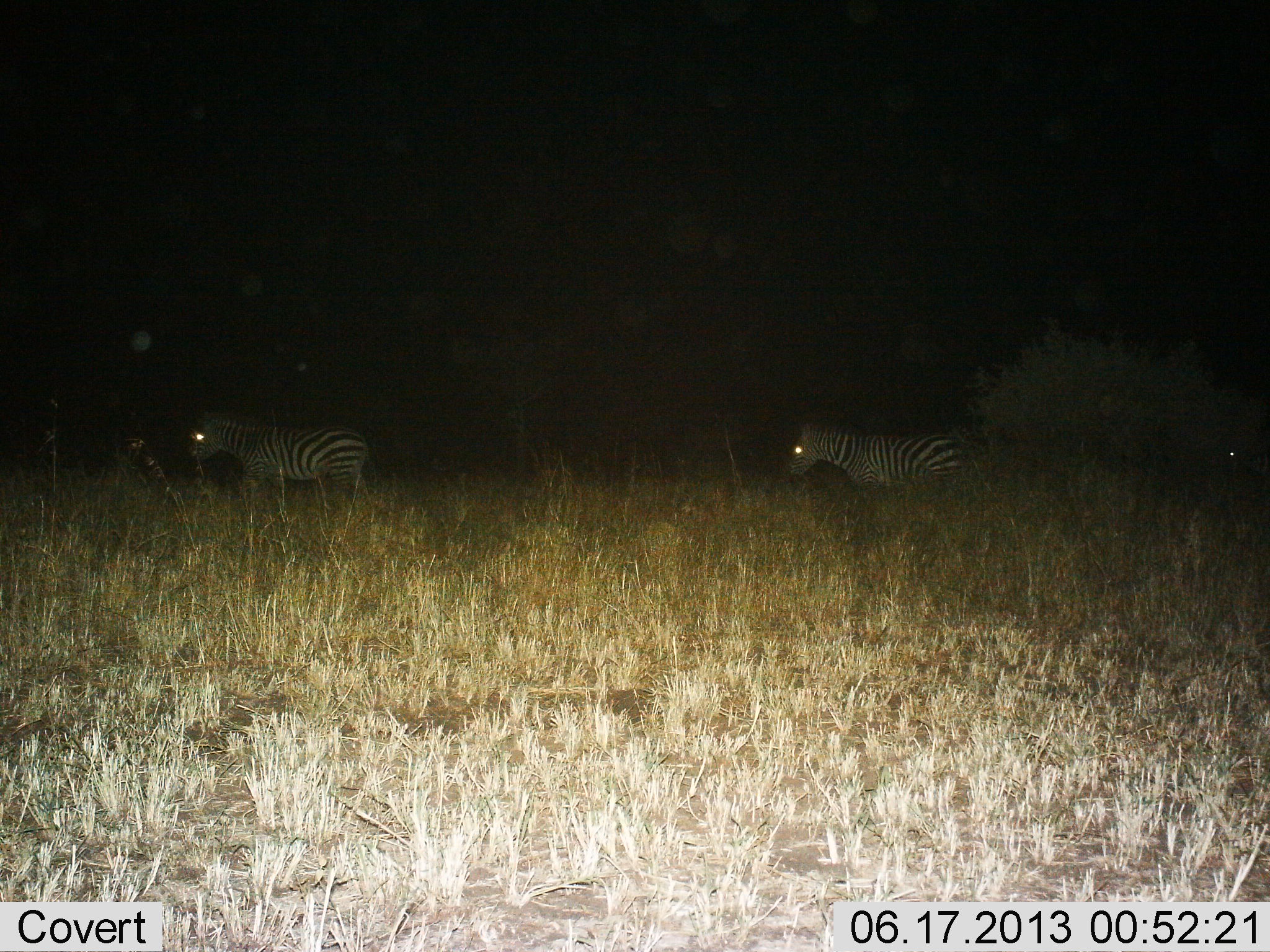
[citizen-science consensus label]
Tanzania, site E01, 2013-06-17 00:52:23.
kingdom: Animalia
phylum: Chordata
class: Mammalia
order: Perissodactyla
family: Equidae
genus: Equus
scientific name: Equus quagga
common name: plains zebra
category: zebra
Zebra (plains zebra) (Equus quagga), count 2. Behavior (volunteer vote fractions): standing 36%, resting 0%, moving 64%, interacting 0%. Young present (vote fraction): 0%. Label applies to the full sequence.